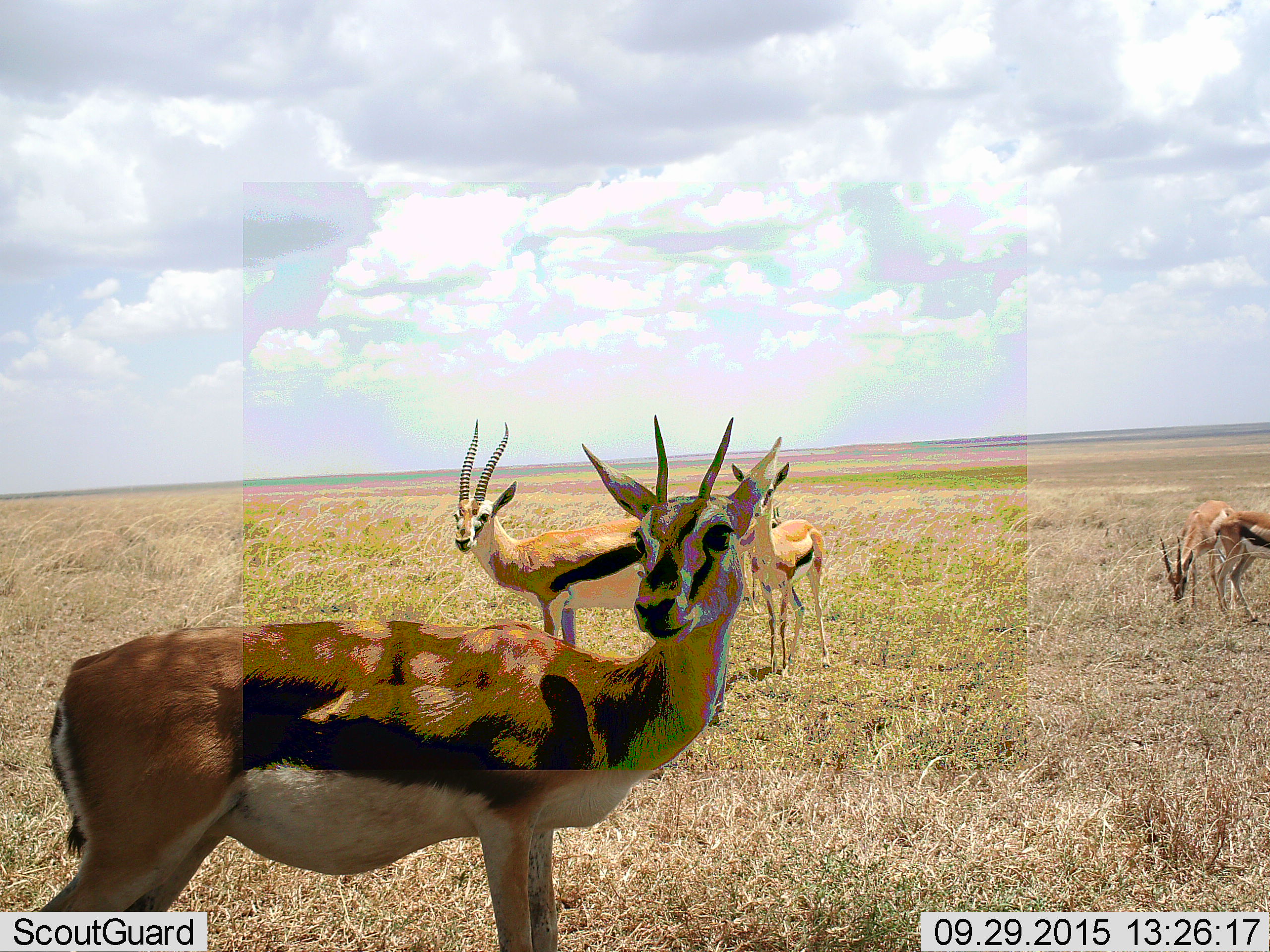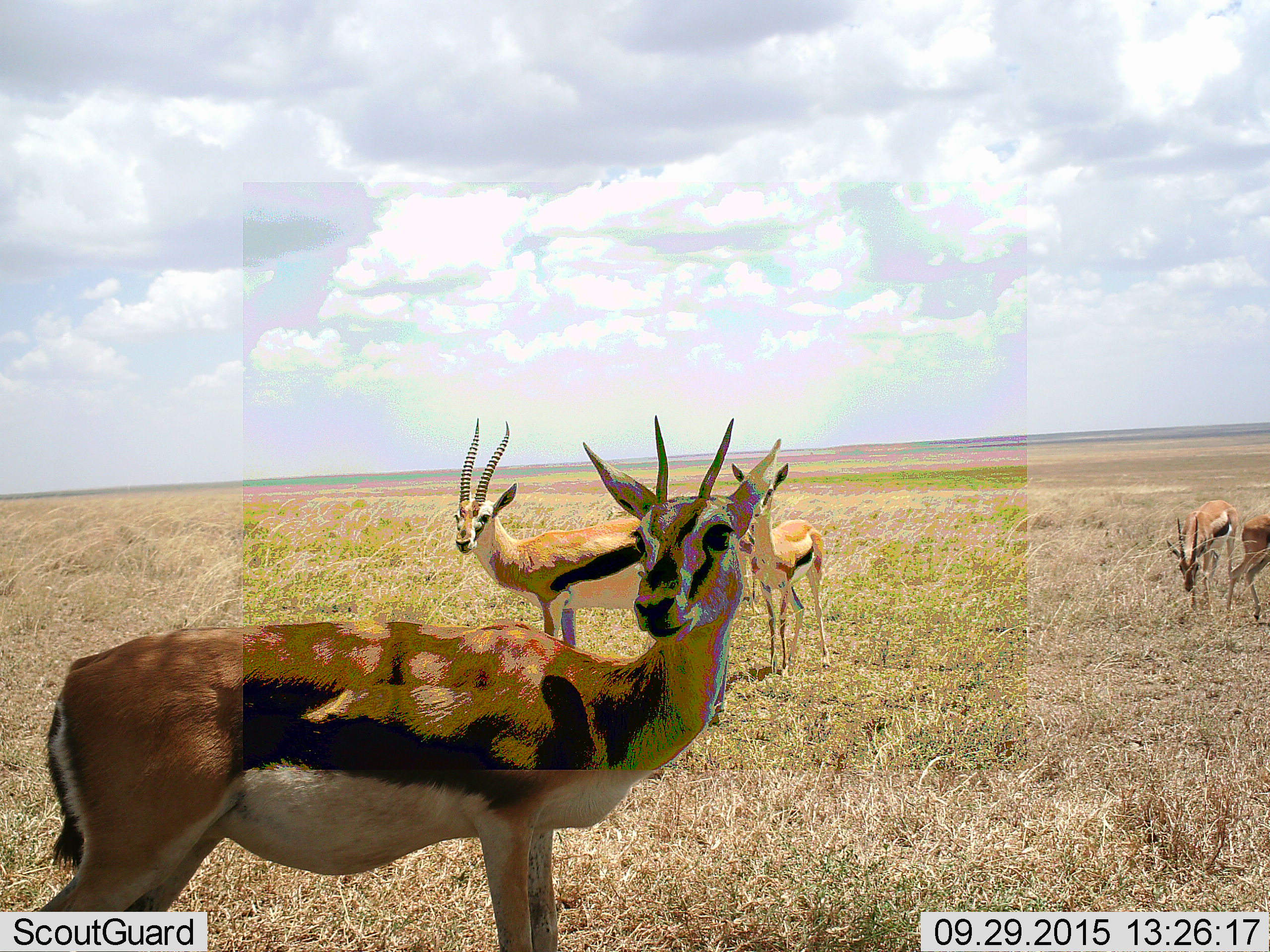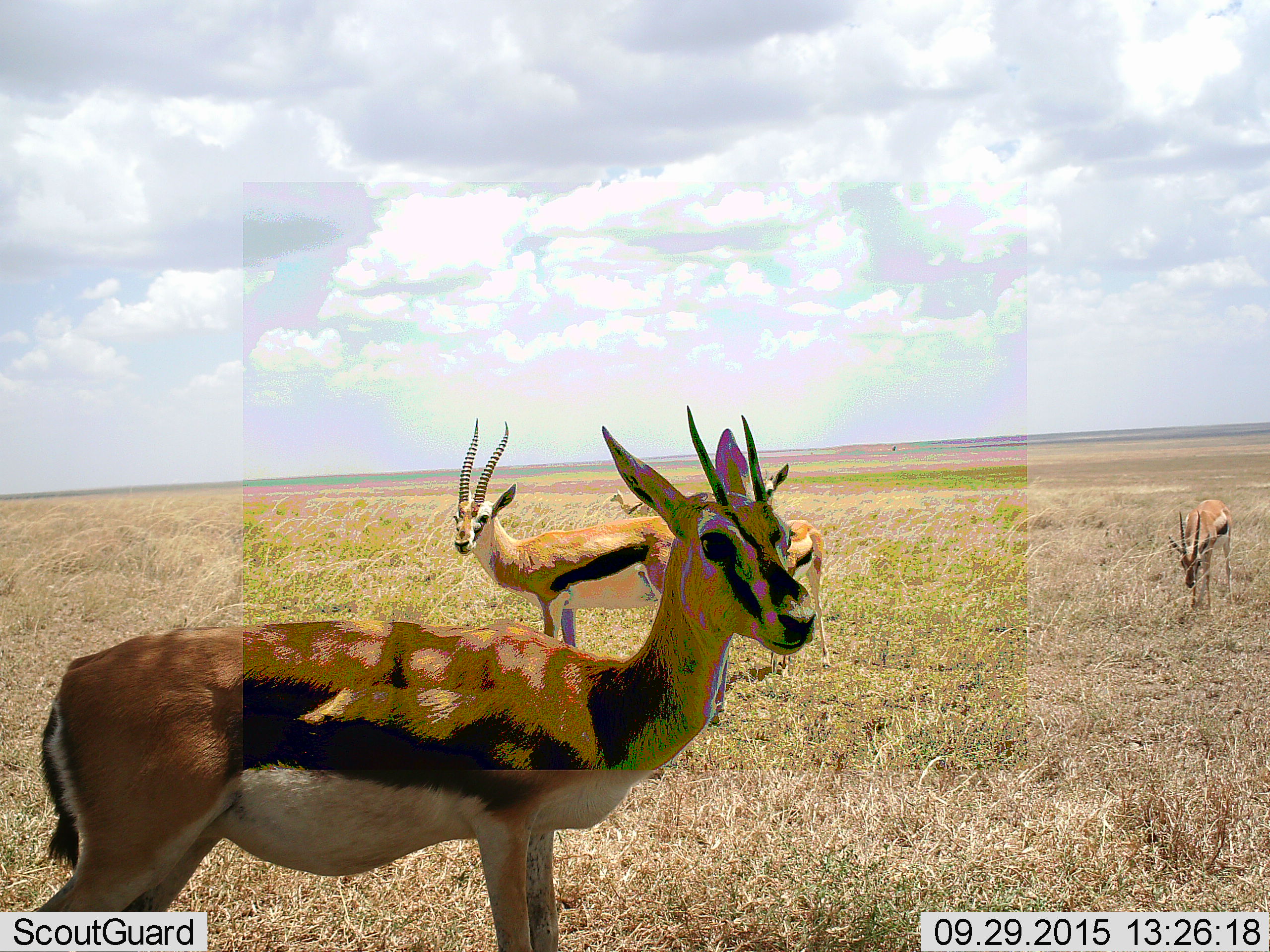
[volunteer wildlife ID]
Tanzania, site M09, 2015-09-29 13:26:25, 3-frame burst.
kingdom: Animalia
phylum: Chordata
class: Mammalia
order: Artiodactyla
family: Bovidae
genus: Eudorcas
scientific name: Eudorcas thomsonii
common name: thomson's gazelle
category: gazellethomsons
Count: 5.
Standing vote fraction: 100%.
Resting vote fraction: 0%.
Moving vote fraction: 30%.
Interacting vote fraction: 0%.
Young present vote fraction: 0%.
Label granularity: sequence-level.